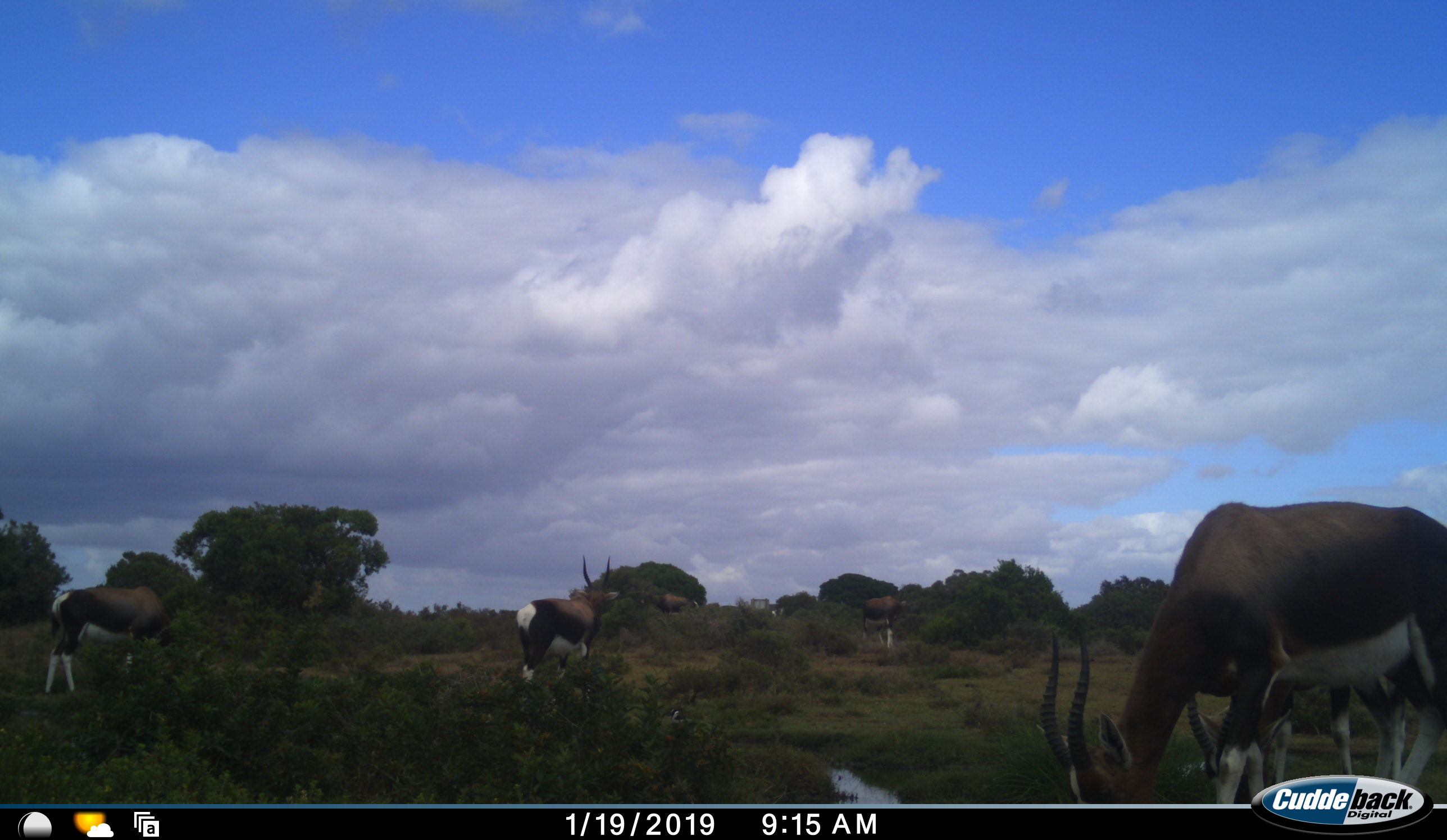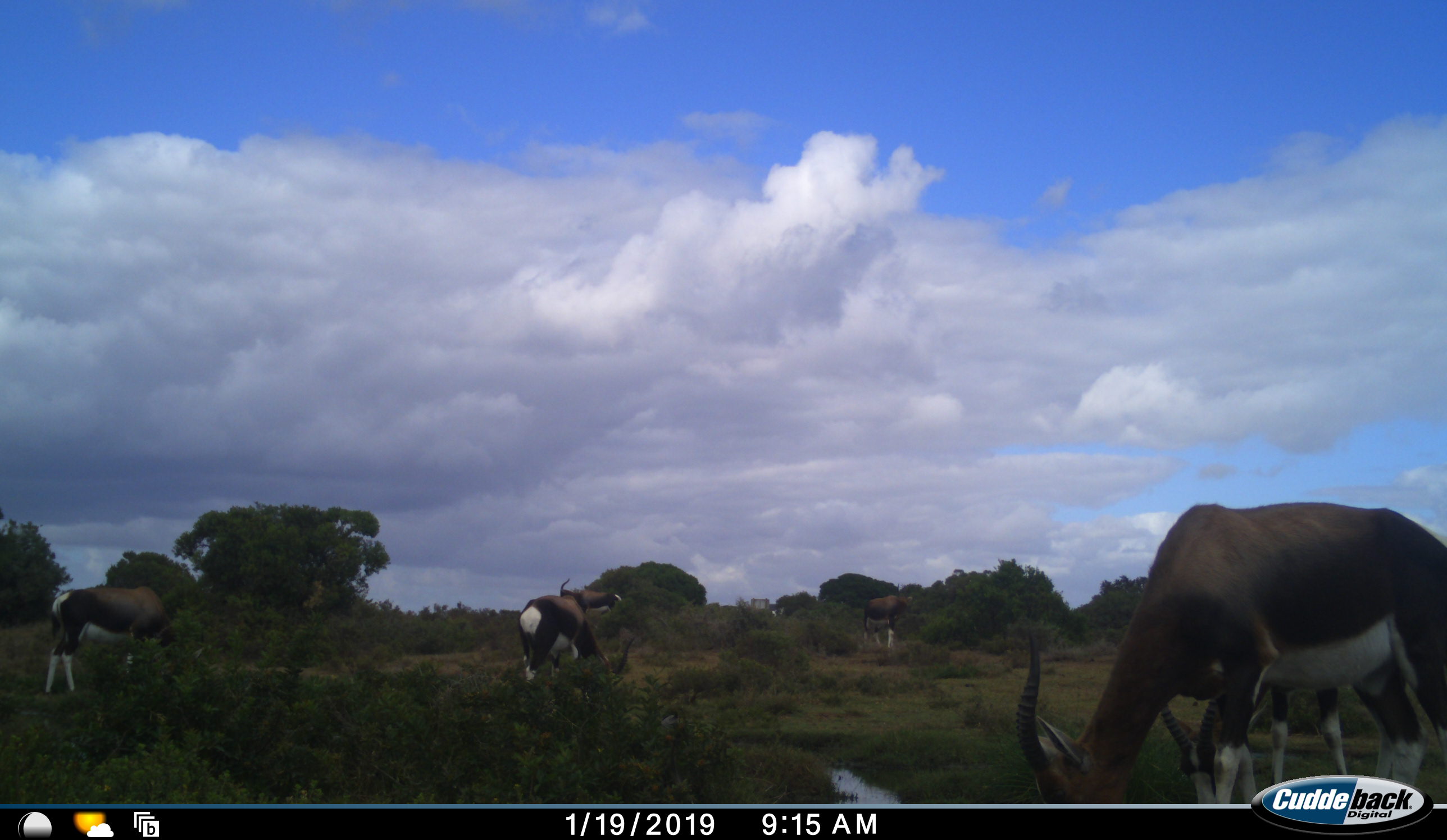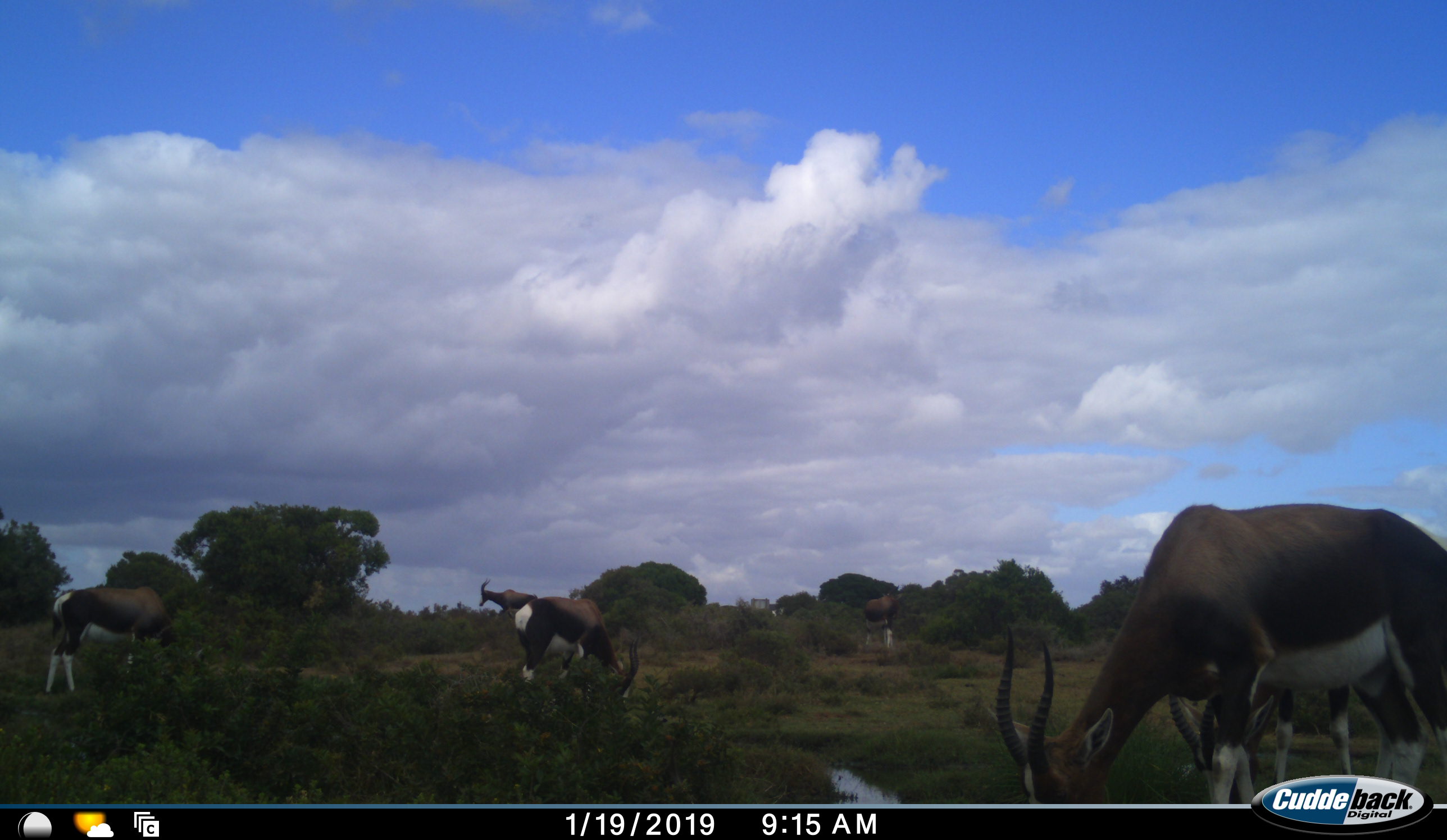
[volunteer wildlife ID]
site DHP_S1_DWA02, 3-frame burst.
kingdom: Animalia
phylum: Chordata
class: Mammalia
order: Artiodactyla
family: Bovidae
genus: Damaliscus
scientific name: Damaliscus pygargus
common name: bontebok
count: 6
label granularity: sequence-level